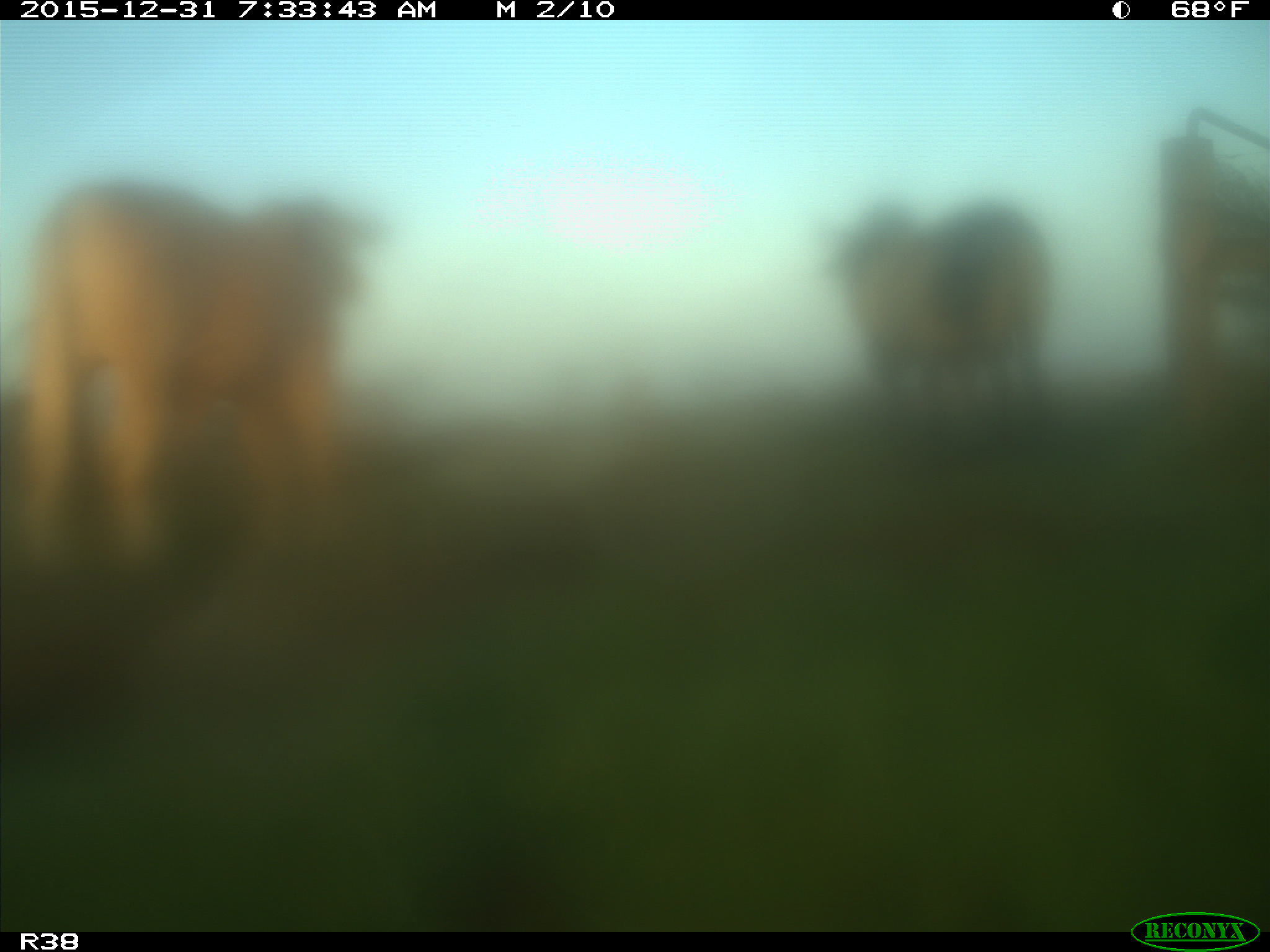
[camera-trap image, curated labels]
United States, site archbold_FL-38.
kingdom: Animalia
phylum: Chordata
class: Mammalia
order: Artiodactyla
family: Bovidae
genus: Bos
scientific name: Bos taurus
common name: domestic cow